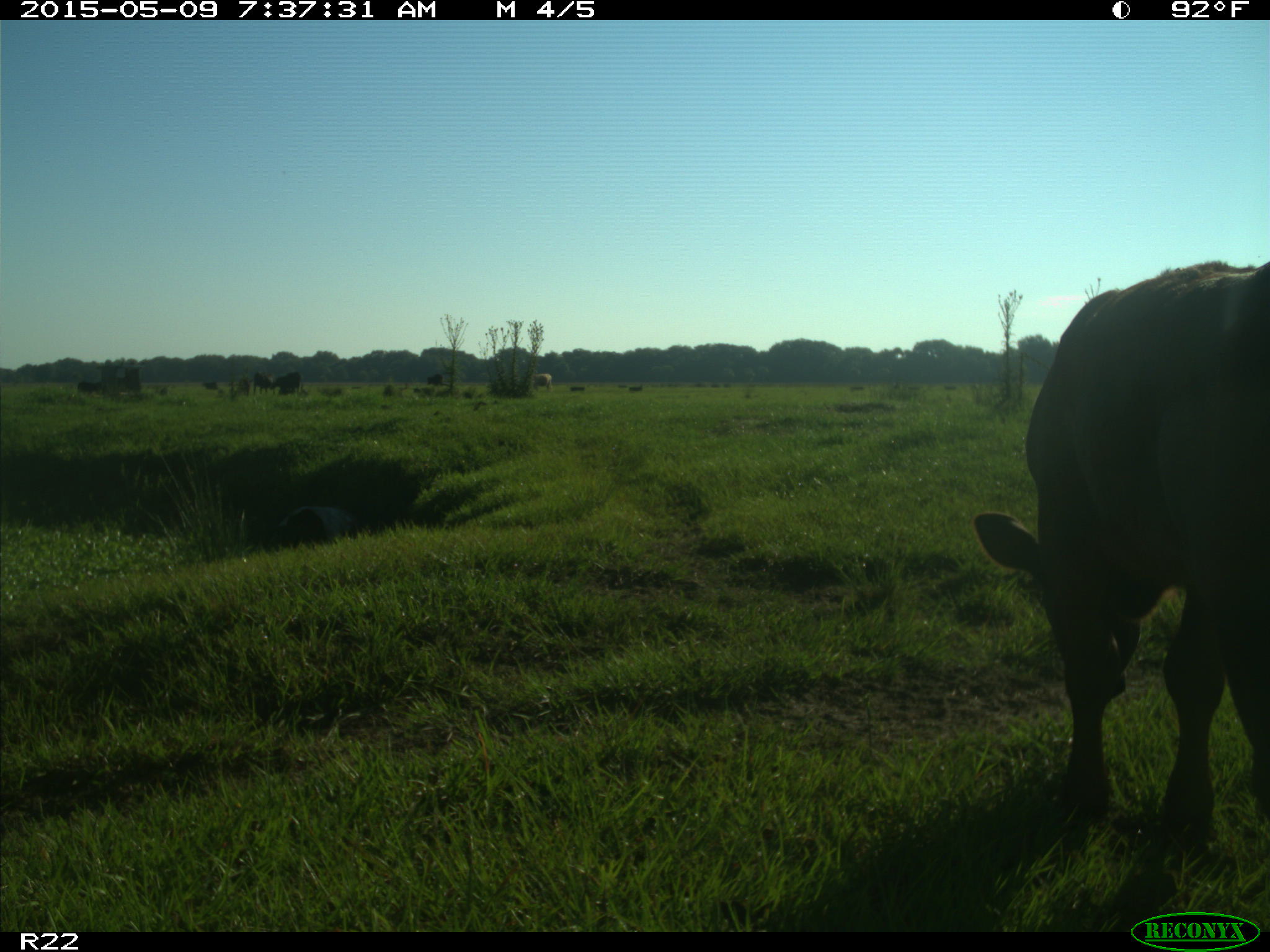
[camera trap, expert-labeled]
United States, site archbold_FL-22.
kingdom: Animalia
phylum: Chordata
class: Mammalia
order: Artiodactyla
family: Bovidae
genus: Bos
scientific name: Bos taurus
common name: domestic cow